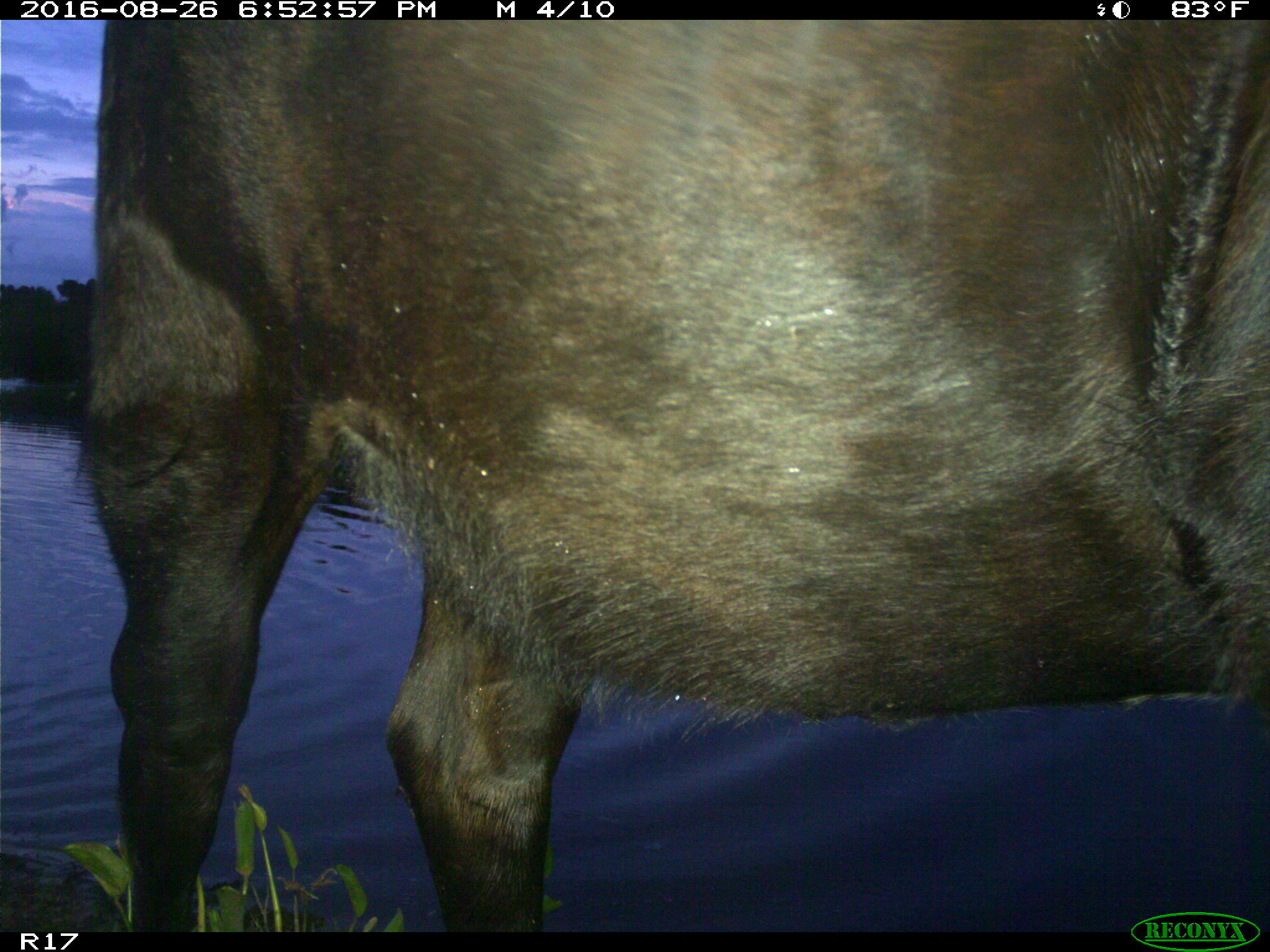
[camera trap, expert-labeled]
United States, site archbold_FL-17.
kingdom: Animalia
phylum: Chordata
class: Mammalia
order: Artiodactyla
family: Bovidae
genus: Bos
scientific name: Bos taurus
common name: domestic cow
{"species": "Bos taurus (domestic cow)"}